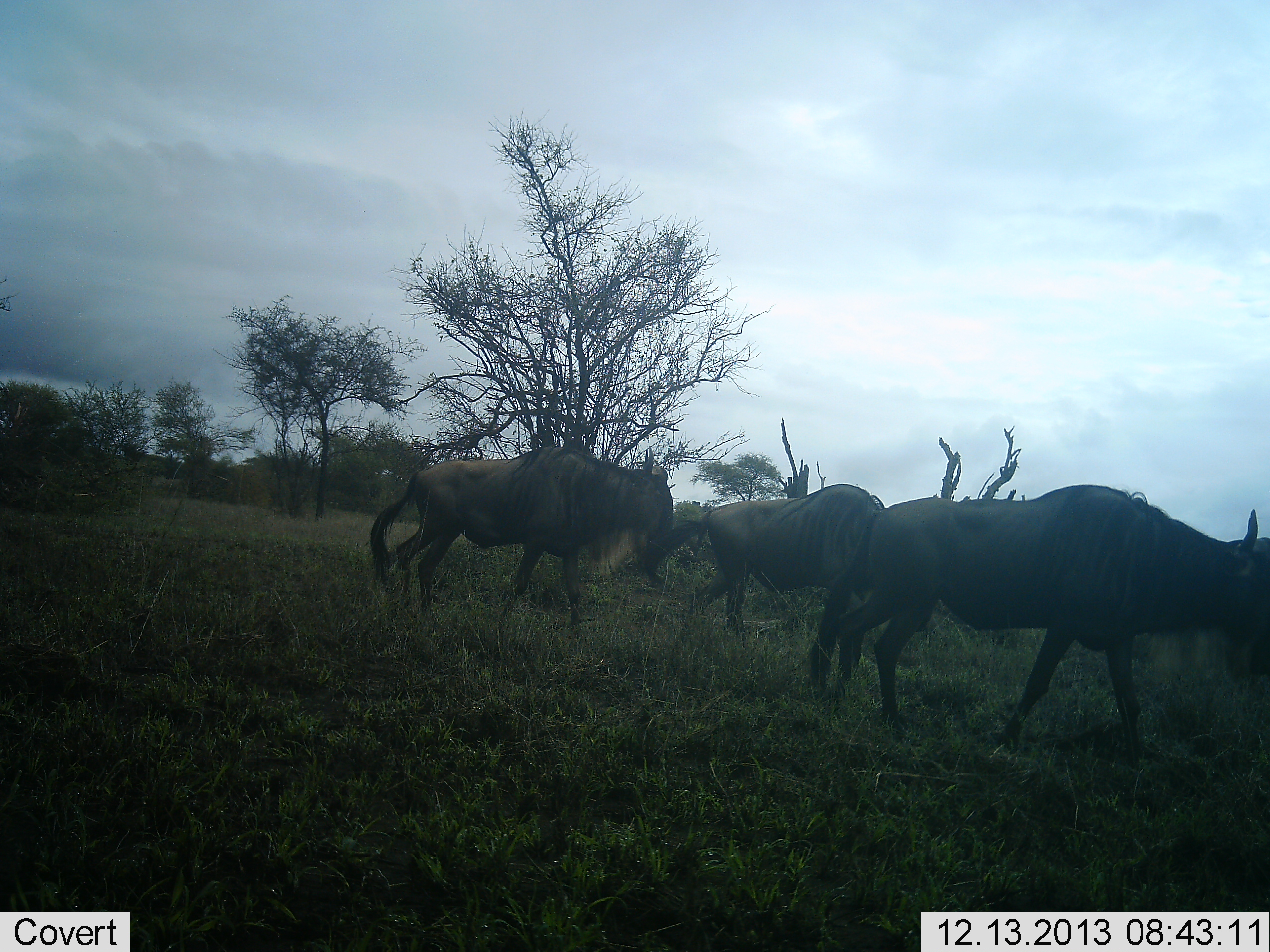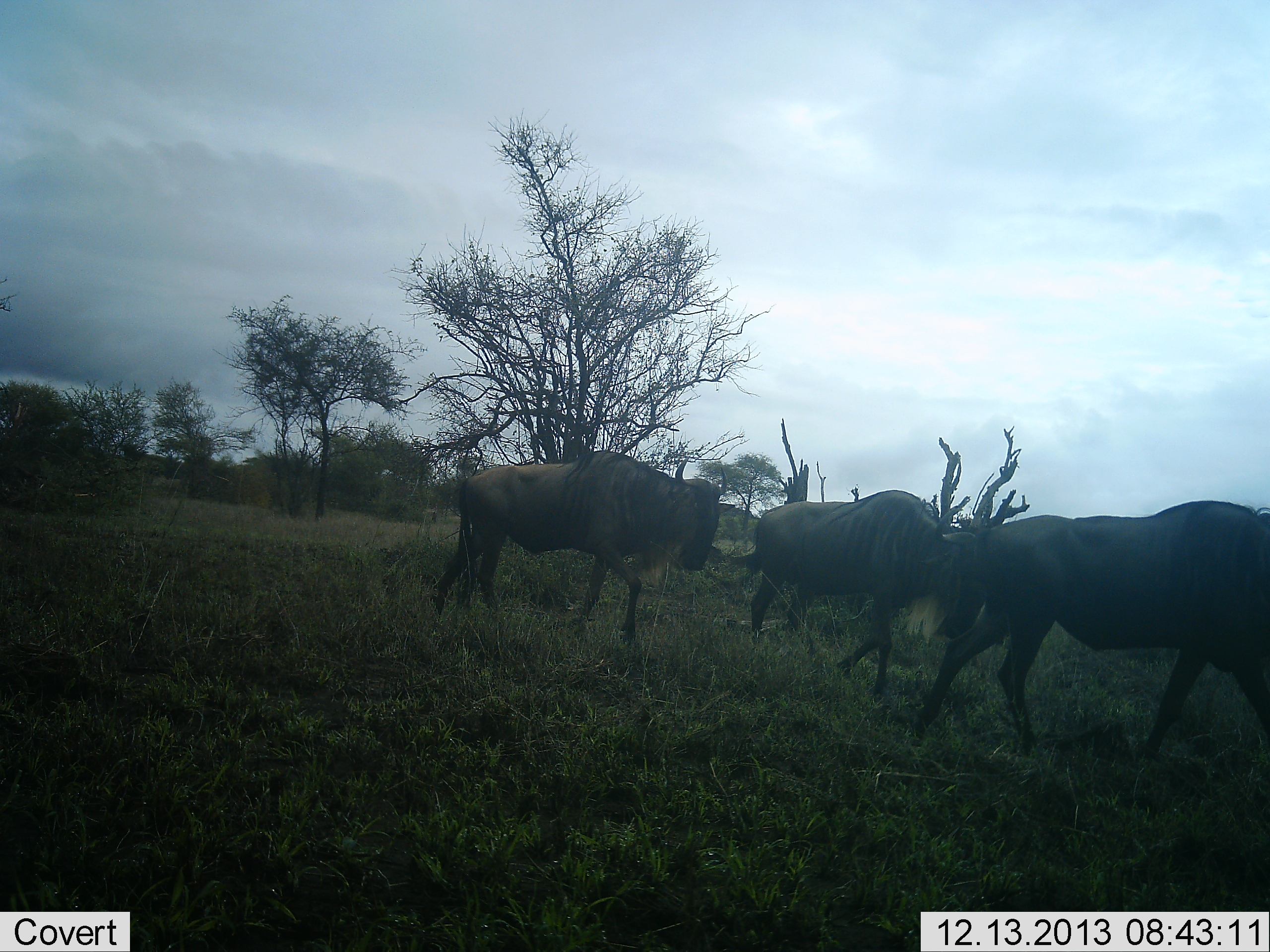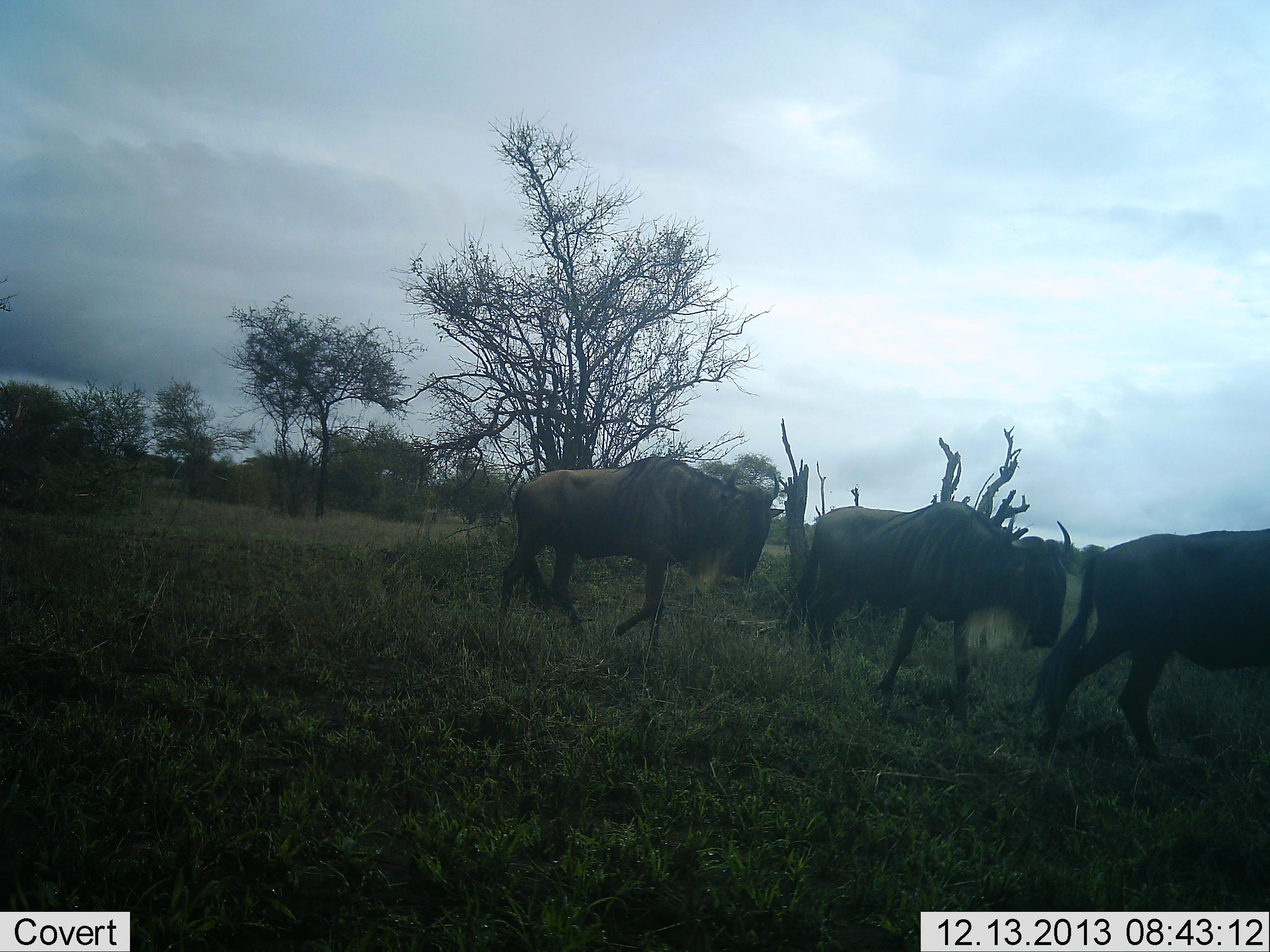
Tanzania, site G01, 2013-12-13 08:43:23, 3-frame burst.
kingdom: Animalia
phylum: Chordata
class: Mammalia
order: Artiodactyla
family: Bovidae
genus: Connochaetes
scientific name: Connochaetes taurinus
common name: blue wildebeest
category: wildebeest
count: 3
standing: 0%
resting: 0%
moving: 100%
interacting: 0%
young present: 0%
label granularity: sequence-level